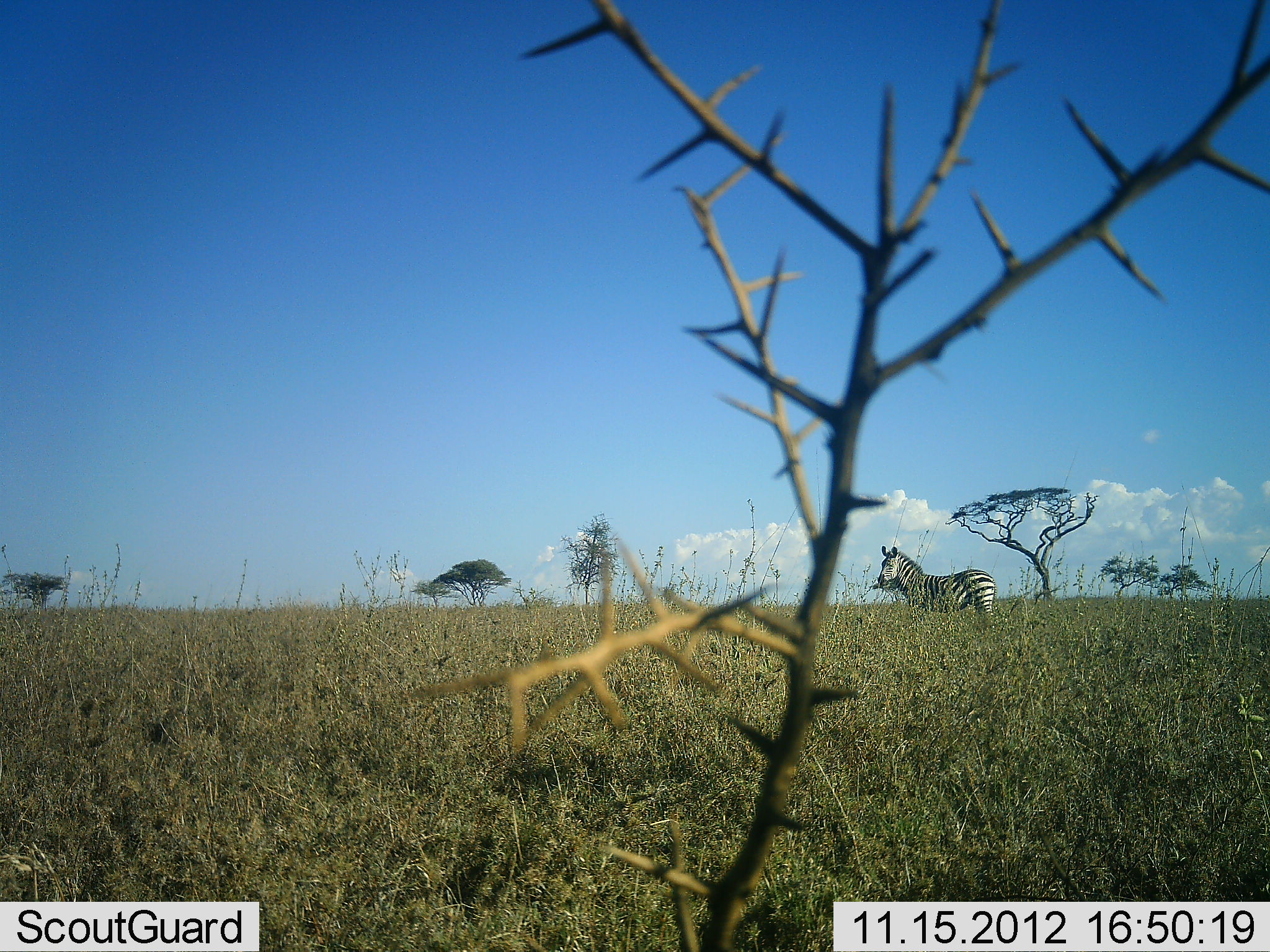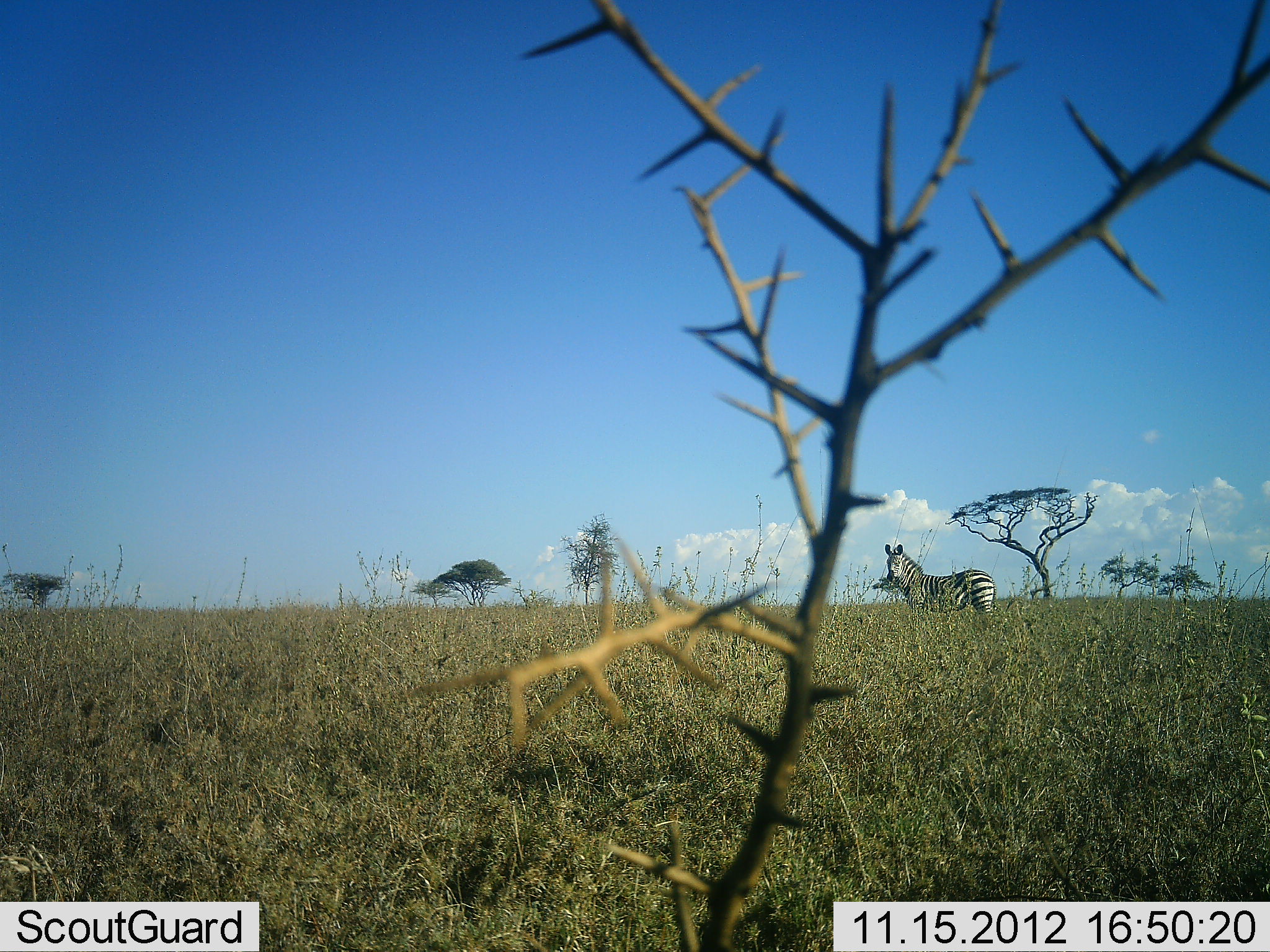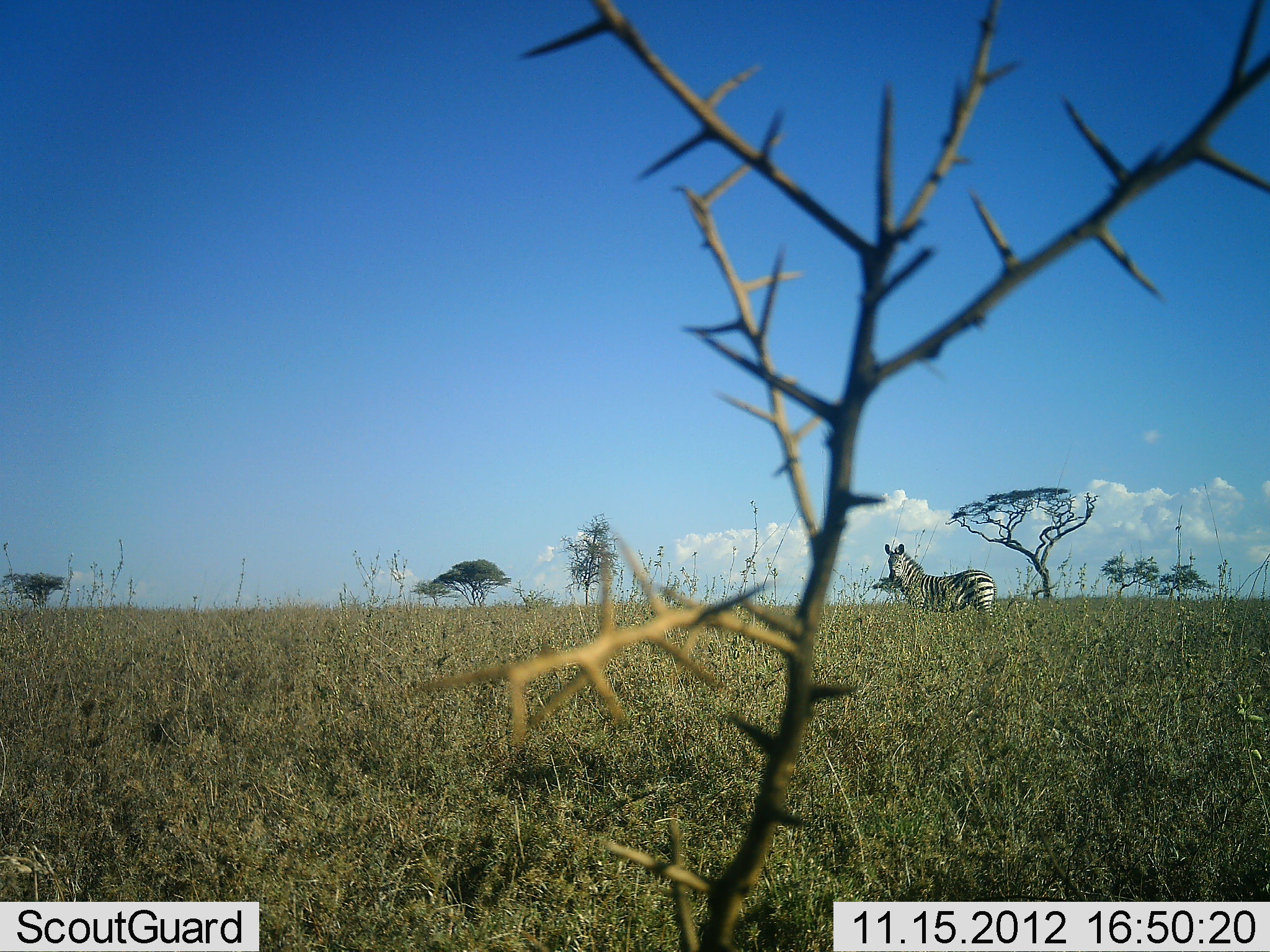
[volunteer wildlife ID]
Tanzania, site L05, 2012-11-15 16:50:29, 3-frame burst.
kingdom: Animalia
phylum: Chordata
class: Mammalia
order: Perissodactyla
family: Equidae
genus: Equus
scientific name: Equus quagga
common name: plains zebra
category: zebra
Zebra (plains zebra) (Equus quagga), count 1. Behavior (volunteer vote fractions): standing 100%, resting 0%, moving 0%, interacting 0%. Young present (vote fraction): 0%. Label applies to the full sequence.